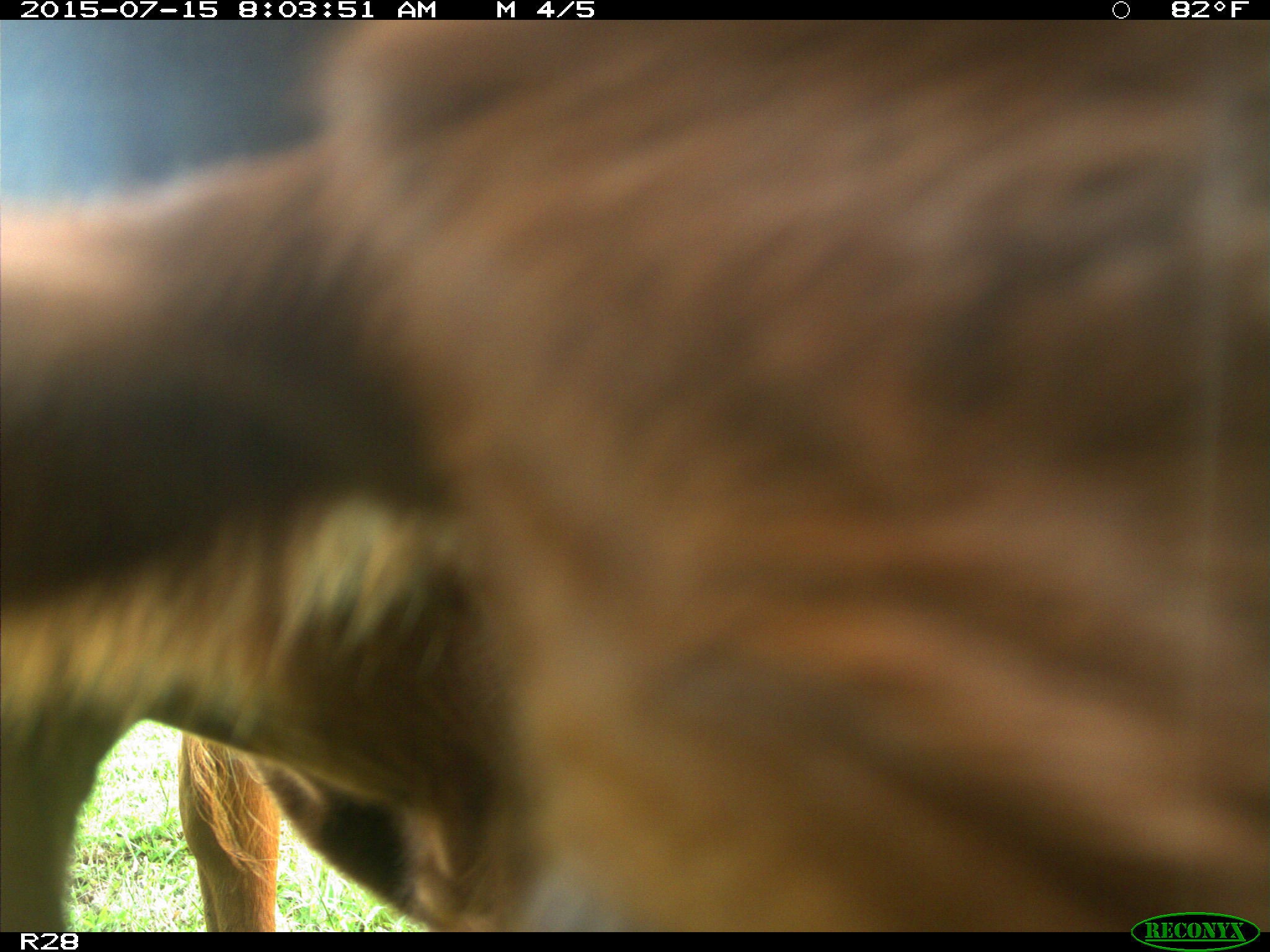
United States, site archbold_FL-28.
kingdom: Animalia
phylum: Chordata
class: Mammalia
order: Artiodactyla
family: Bovidae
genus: Bos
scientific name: Bos taurus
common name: domestic cow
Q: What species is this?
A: Bos taurus (domestic cow).